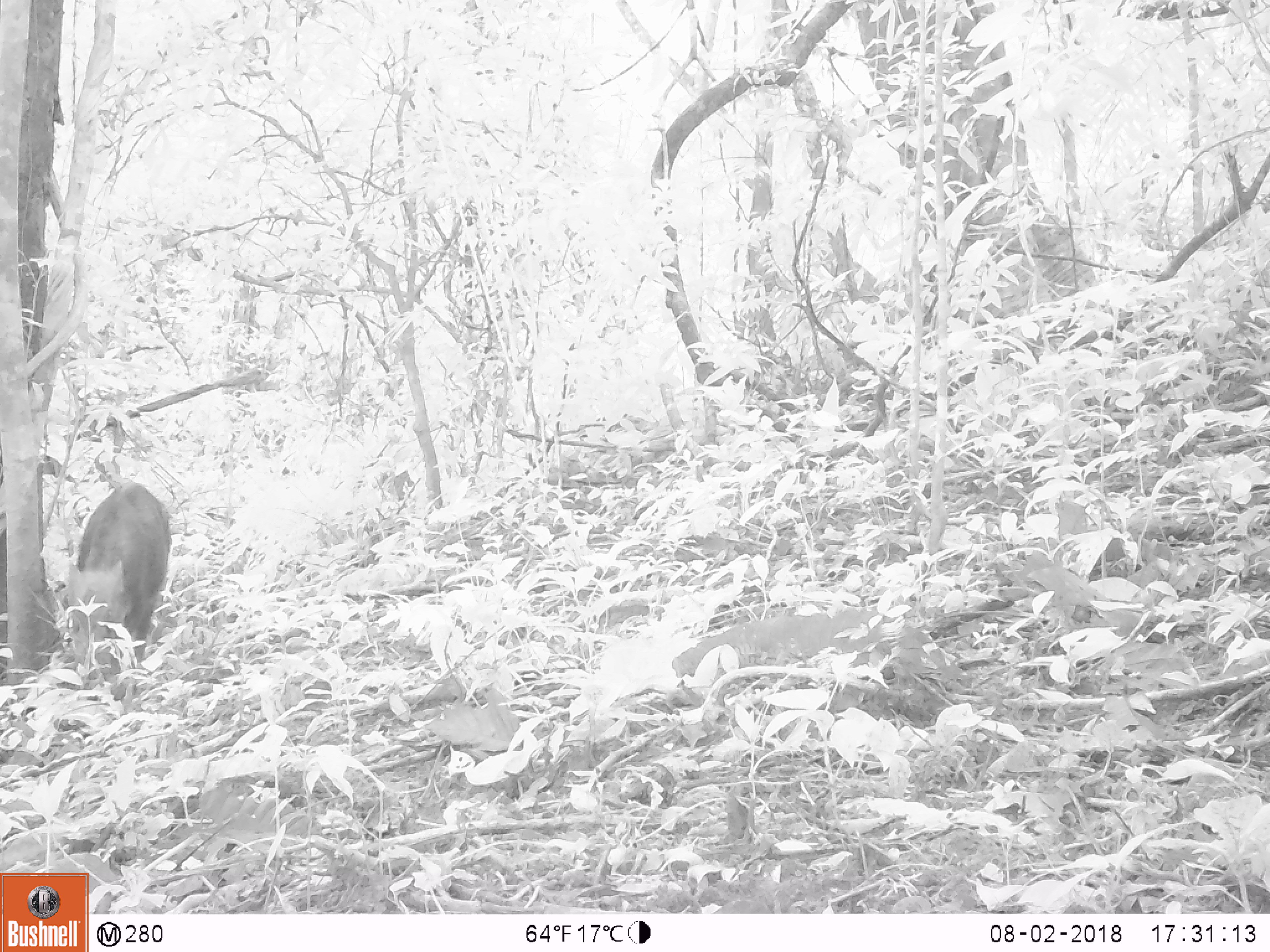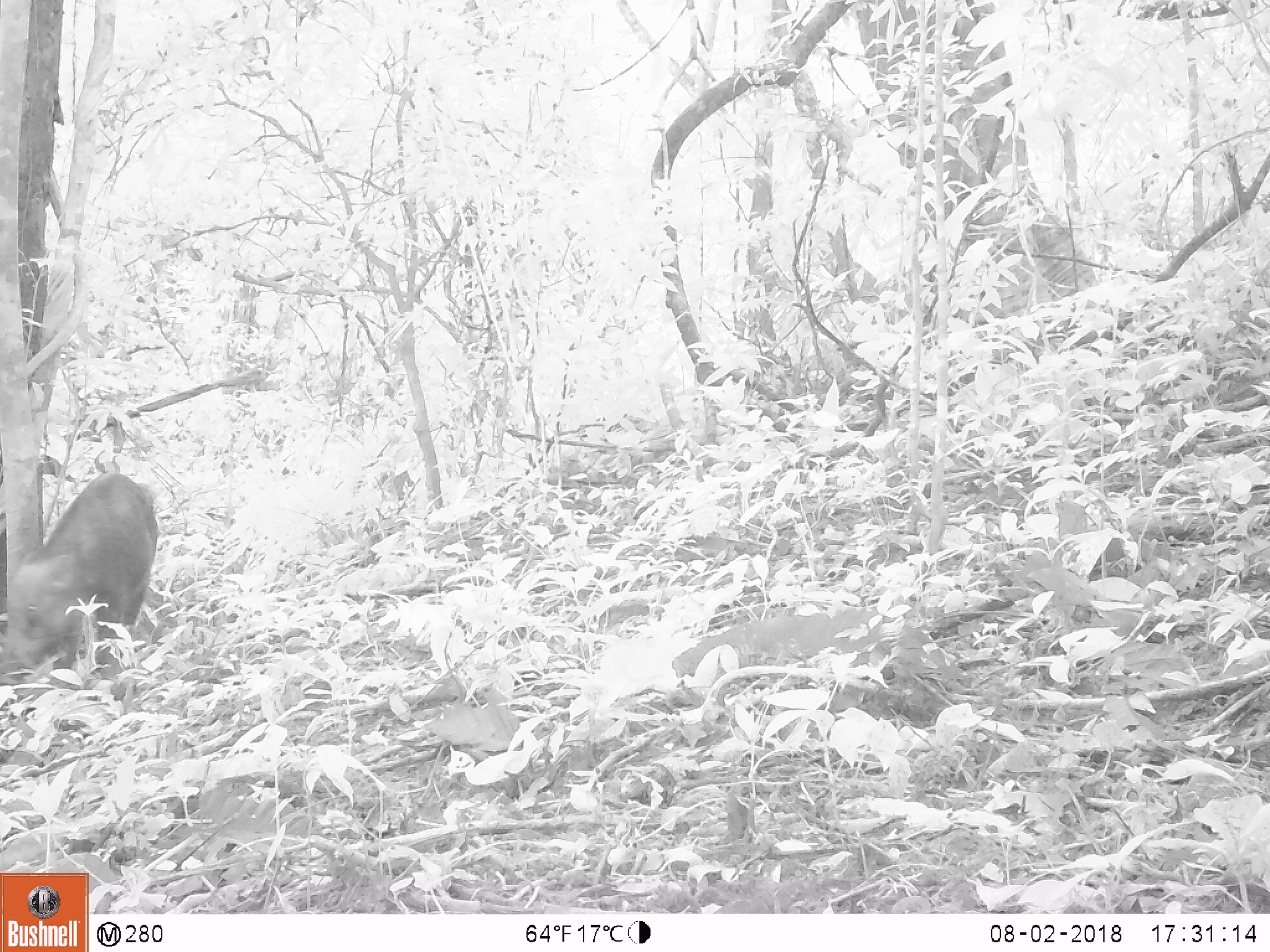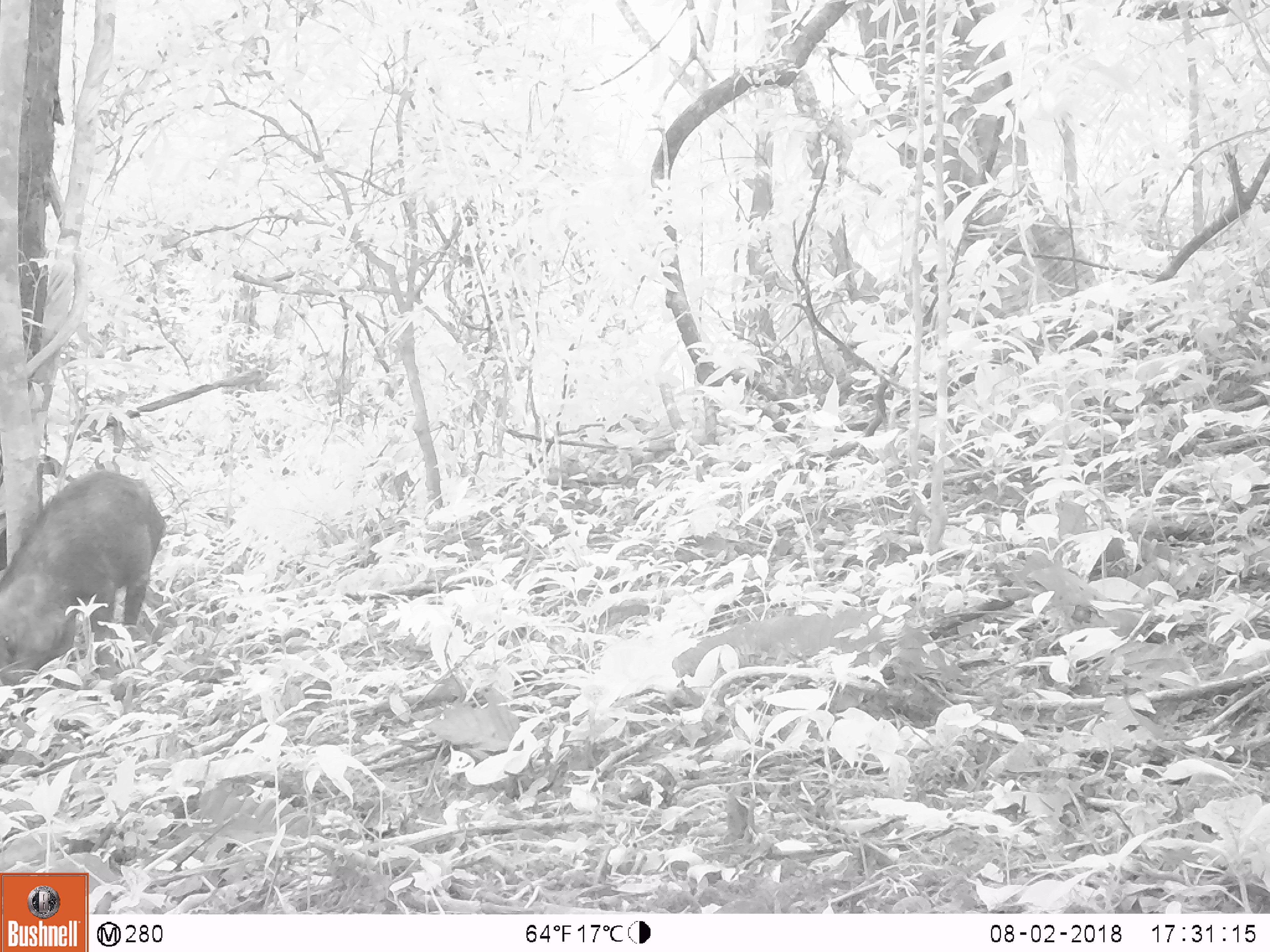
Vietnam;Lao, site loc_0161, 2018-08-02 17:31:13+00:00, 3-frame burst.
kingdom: Animalia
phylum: Chordata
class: Mammalia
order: Artiodactyla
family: Suidae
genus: Sus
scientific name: Sus scrofa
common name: eurasian wild pig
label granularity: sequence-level